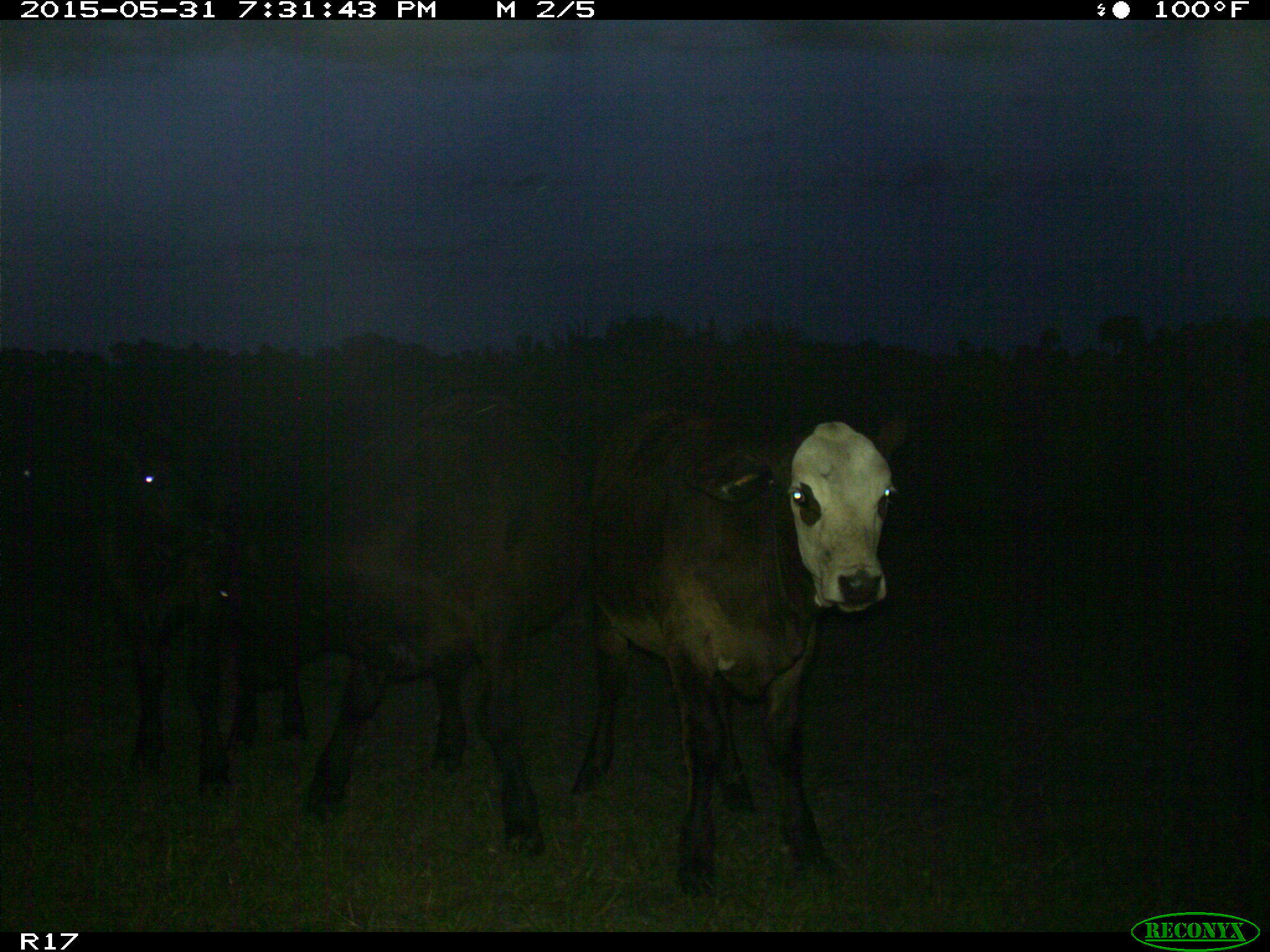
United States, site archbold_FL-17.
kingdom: Animalia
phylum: Chordata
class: Mammalia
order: Artiodactyla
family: Bovidae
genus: Bos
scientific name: Bos taurus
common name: domestic cow